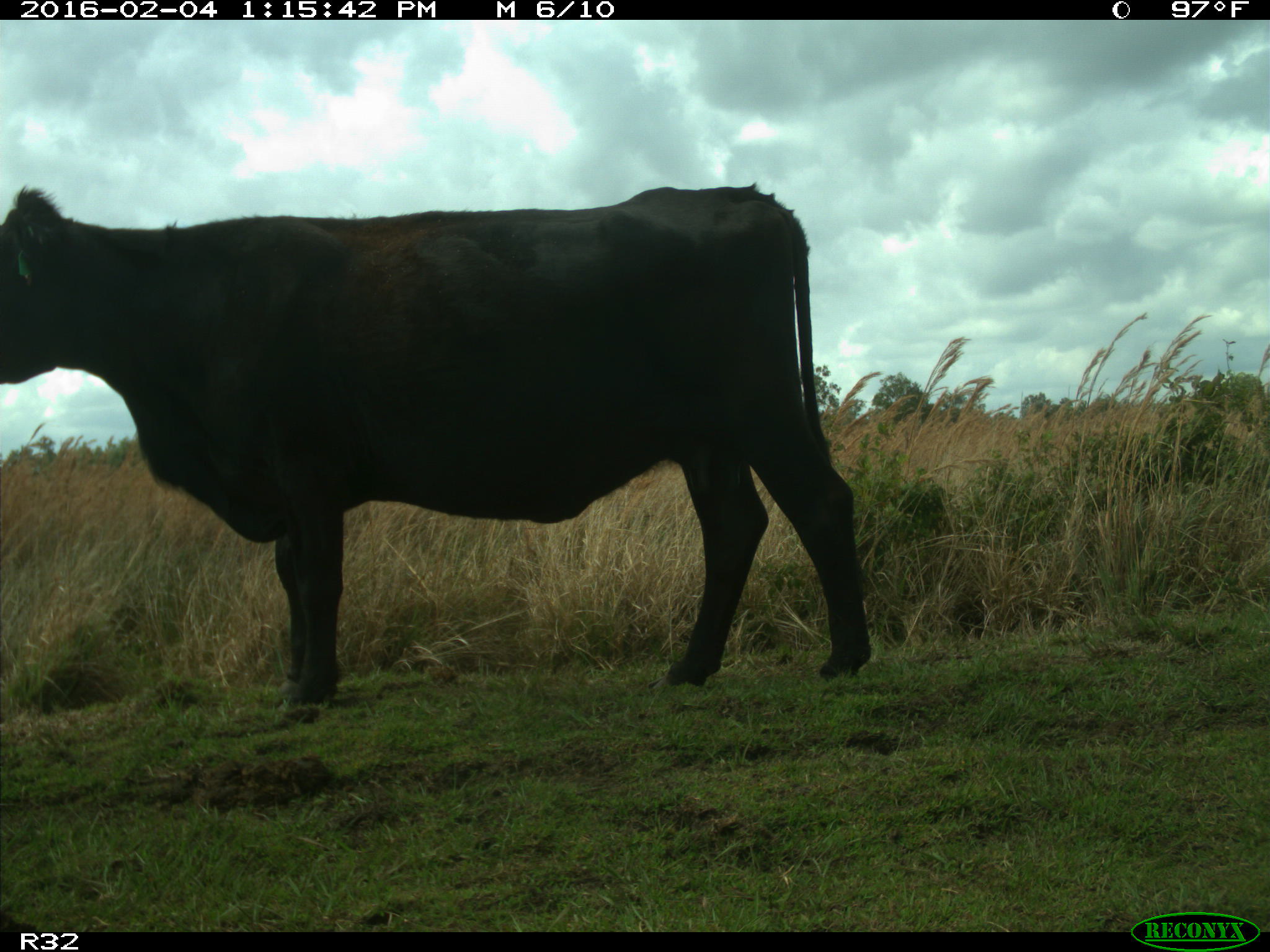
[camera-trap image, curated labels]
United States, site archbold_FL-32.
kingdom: Animalia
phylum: Chordata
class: Mammalia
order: Artiodactyla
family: Bovidae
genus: Bos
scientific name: Bos taurus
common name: domestic cow